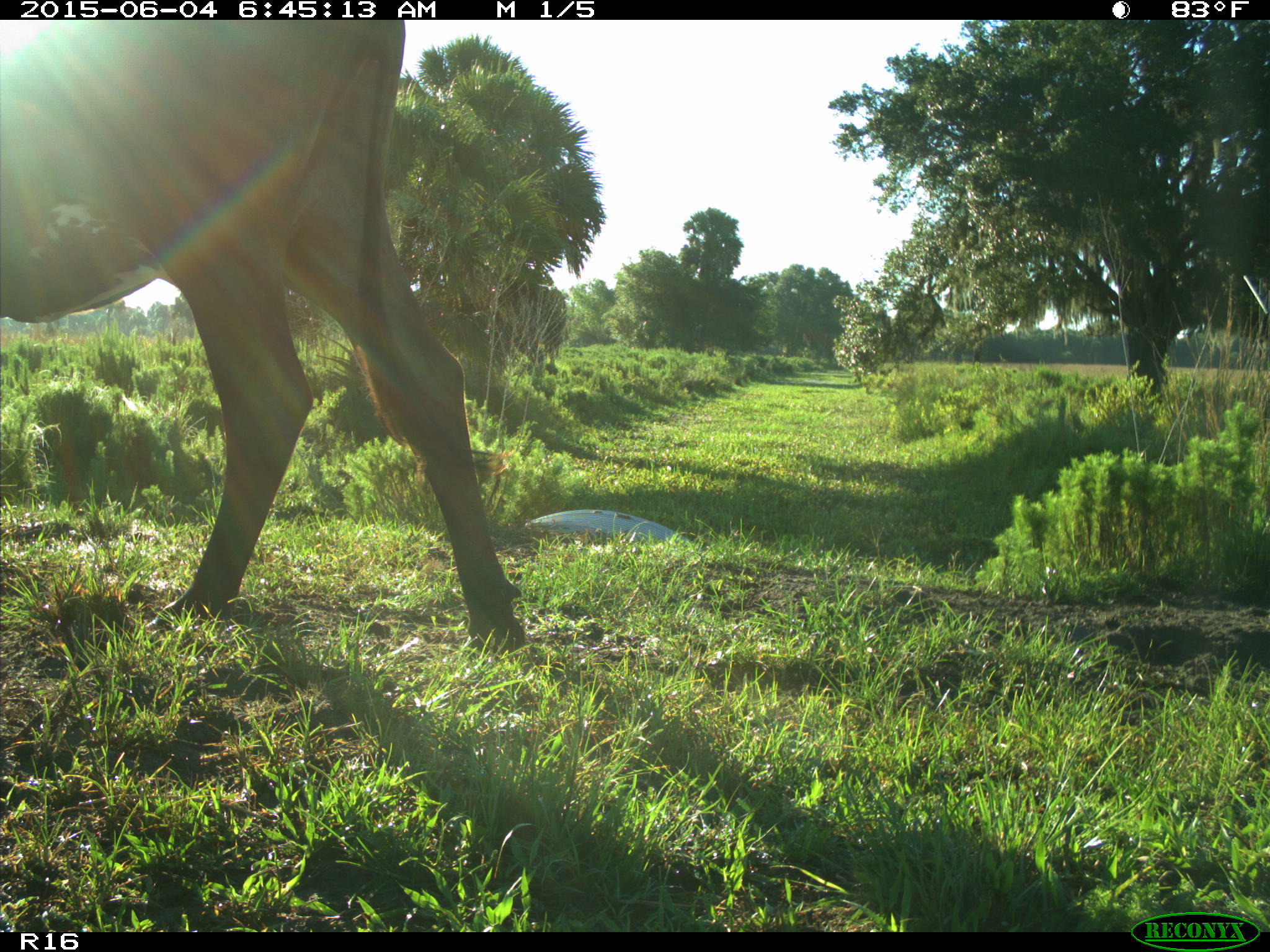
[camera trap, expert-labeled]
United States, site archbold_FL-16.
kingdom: Animalia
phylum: Chordata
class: Mammalia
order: Artiodactyla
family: Bovidae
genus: Bos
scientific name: Bos taurus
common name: domestic cow